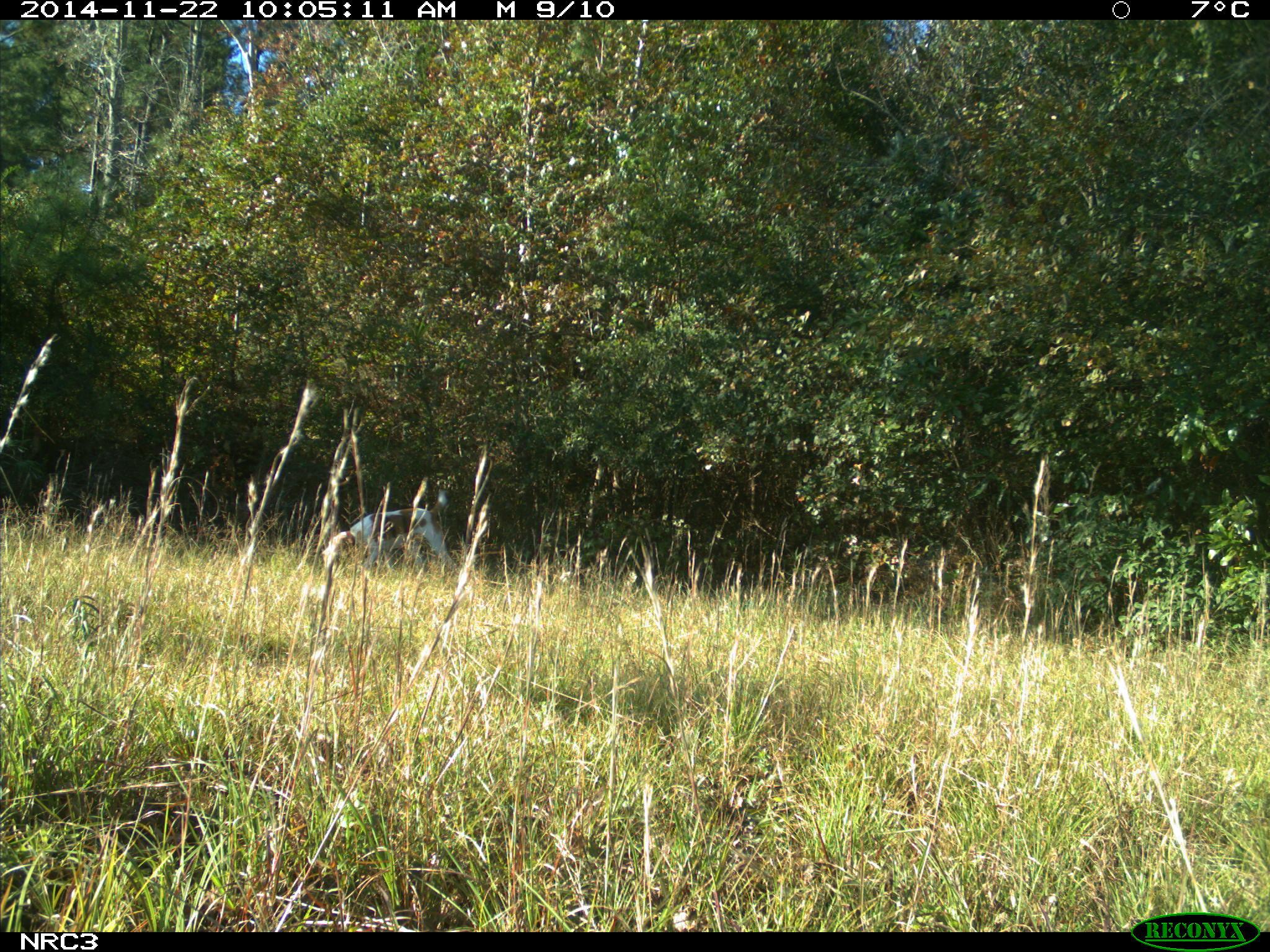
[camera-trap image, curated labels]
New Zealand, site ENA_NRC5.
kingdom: Animalia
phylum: Chordata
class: Mammalia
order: Carnivora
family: Canidae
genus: Canis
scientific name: Canis familiaris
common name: domestic dog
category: dog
Dog (domestic dog) (Canis familiaris).